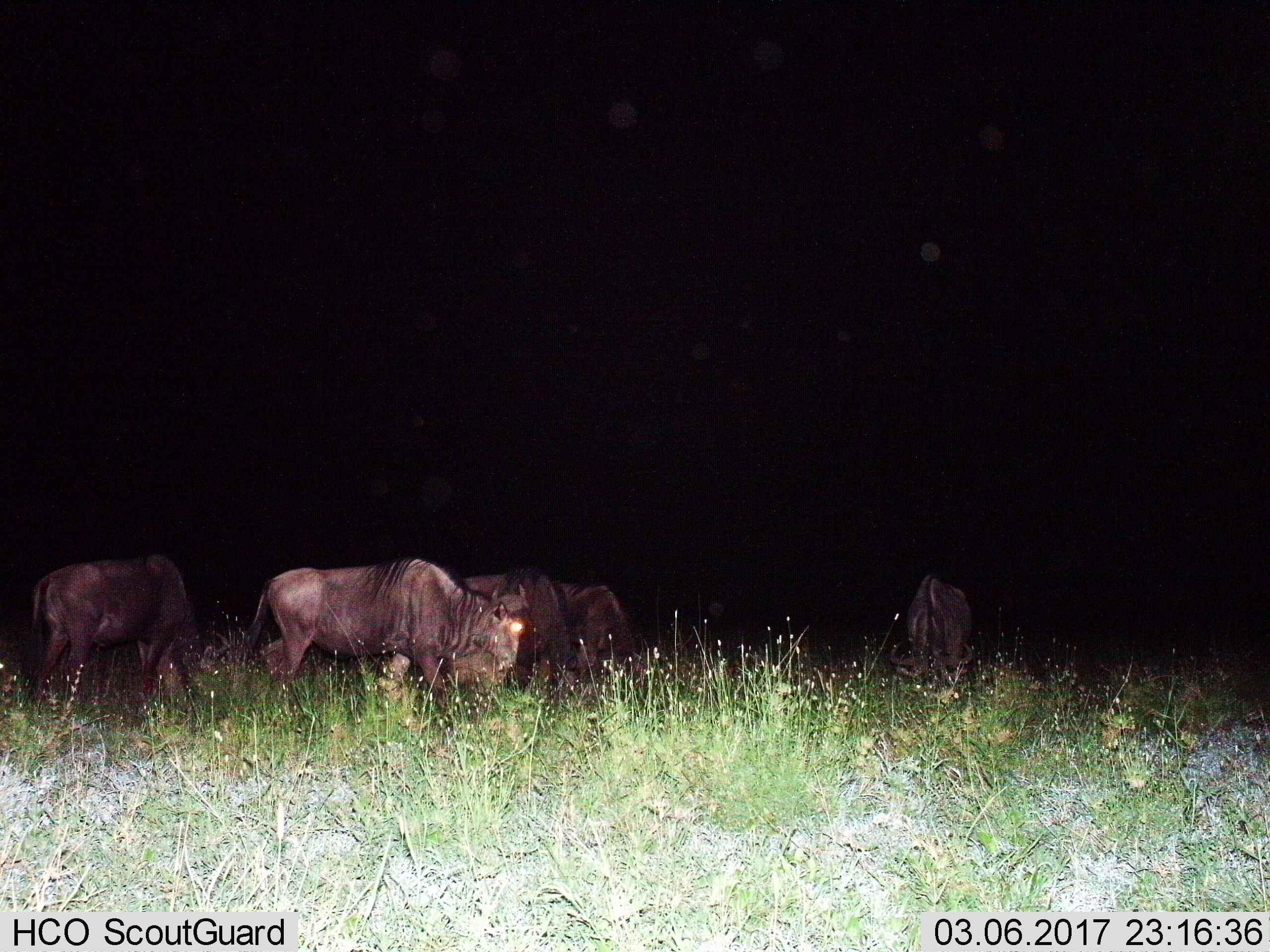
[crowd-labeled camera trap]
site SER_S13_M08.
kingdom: Animalia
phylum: Chordata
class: Mammalia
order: Artiodactyla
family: Bovidae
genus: Connochaetes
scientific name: Connochaetes taurinus taurinus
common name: blue wildebeest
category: wildebeestblue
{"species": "wildebeestblue (blue wildebeest) (Connochaetes taurinus taurinus)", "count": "5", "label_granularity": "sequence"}